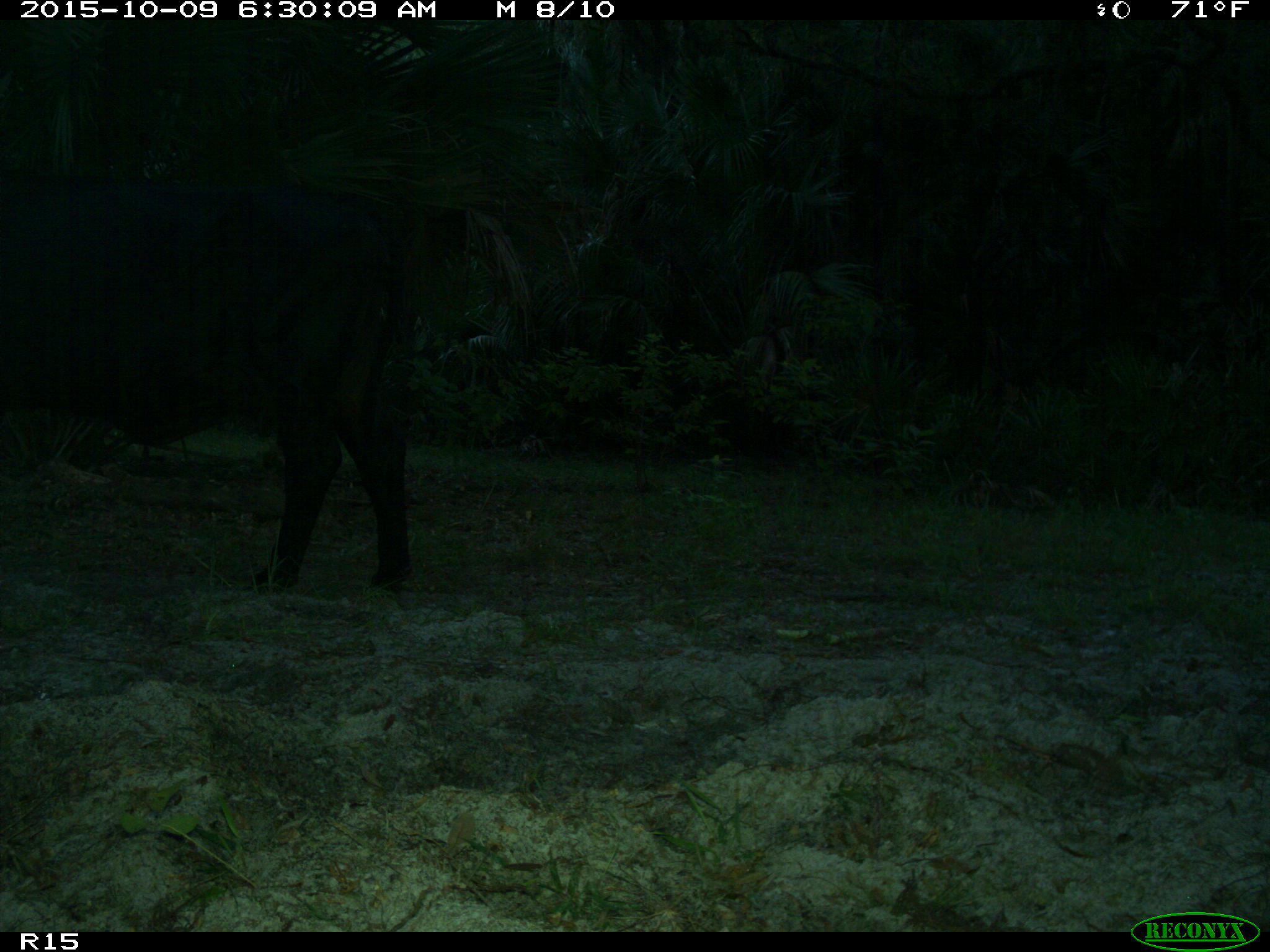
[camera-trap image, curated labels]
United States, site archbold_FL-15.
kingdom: Animalia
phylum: Chordata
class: Mammalia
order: Artiodactyla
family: Bovidae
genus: Bos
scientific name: Bos taurus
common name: domestic cow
Bos taurus (domestic cow).